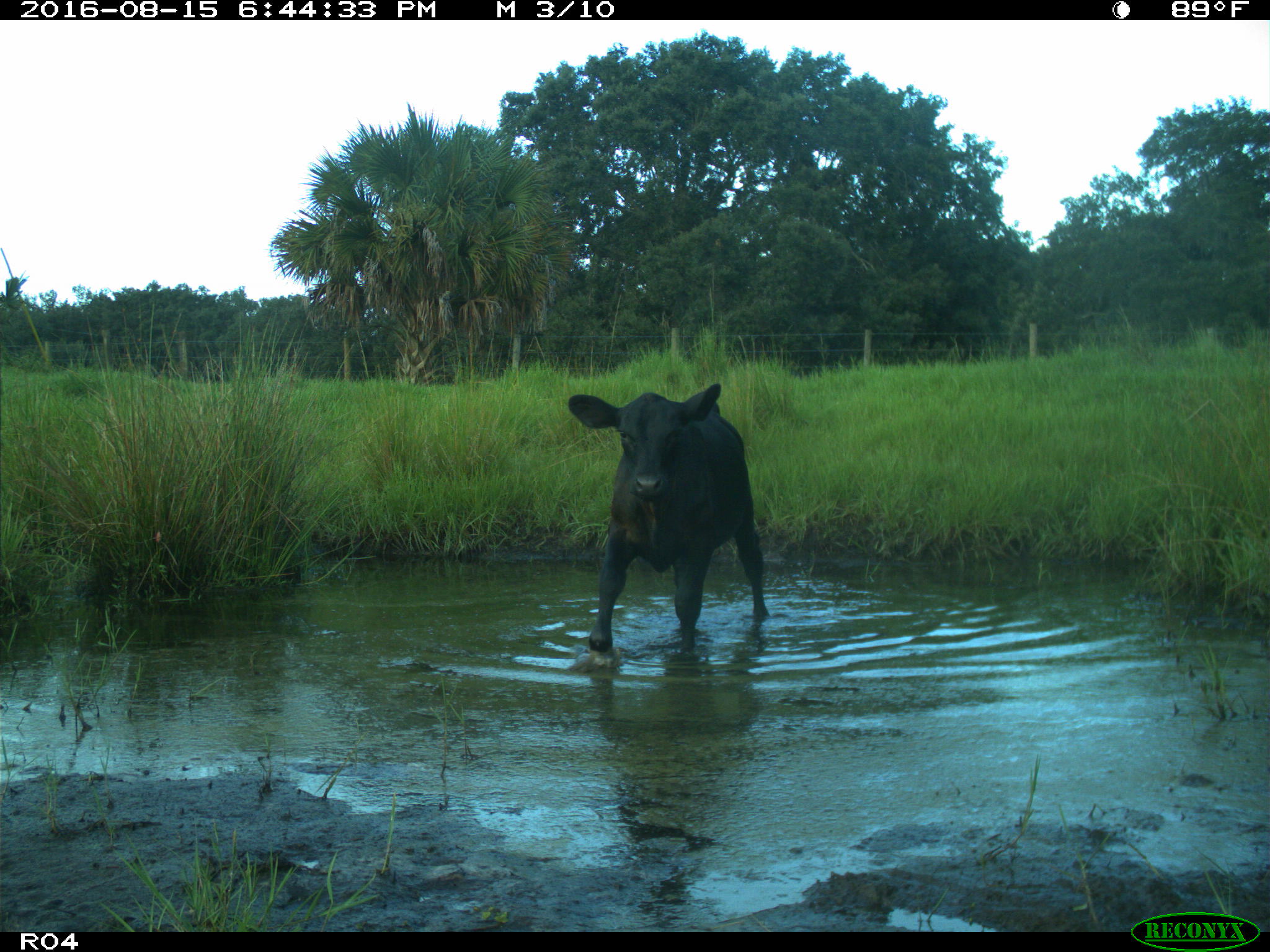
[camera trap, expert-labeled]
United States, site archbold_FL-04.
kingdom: Animalia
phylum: Chordata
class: Mammalia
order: Artiodactyla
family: Bovidae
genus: Bos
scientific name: Bos taurus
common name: domestic cow